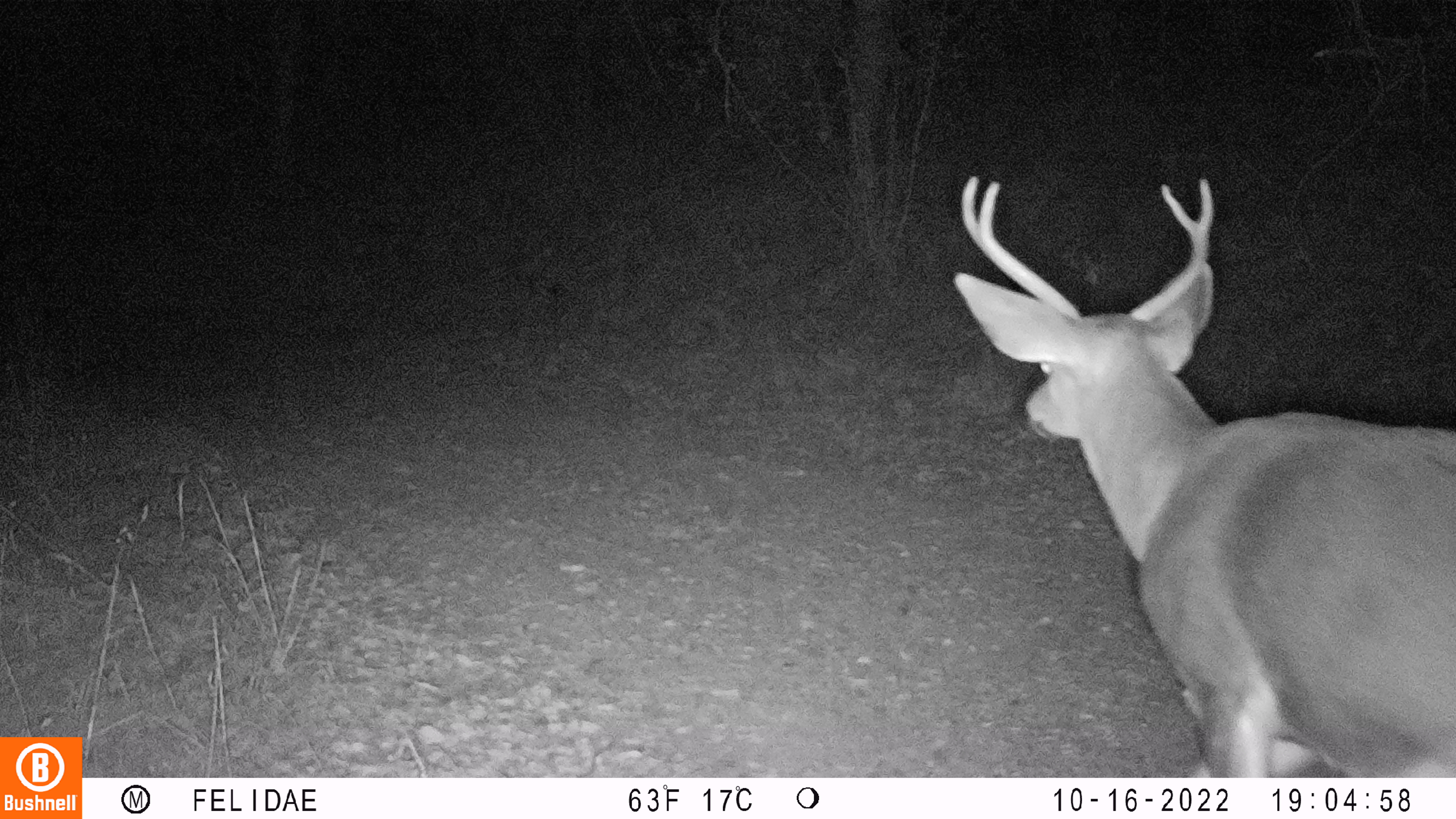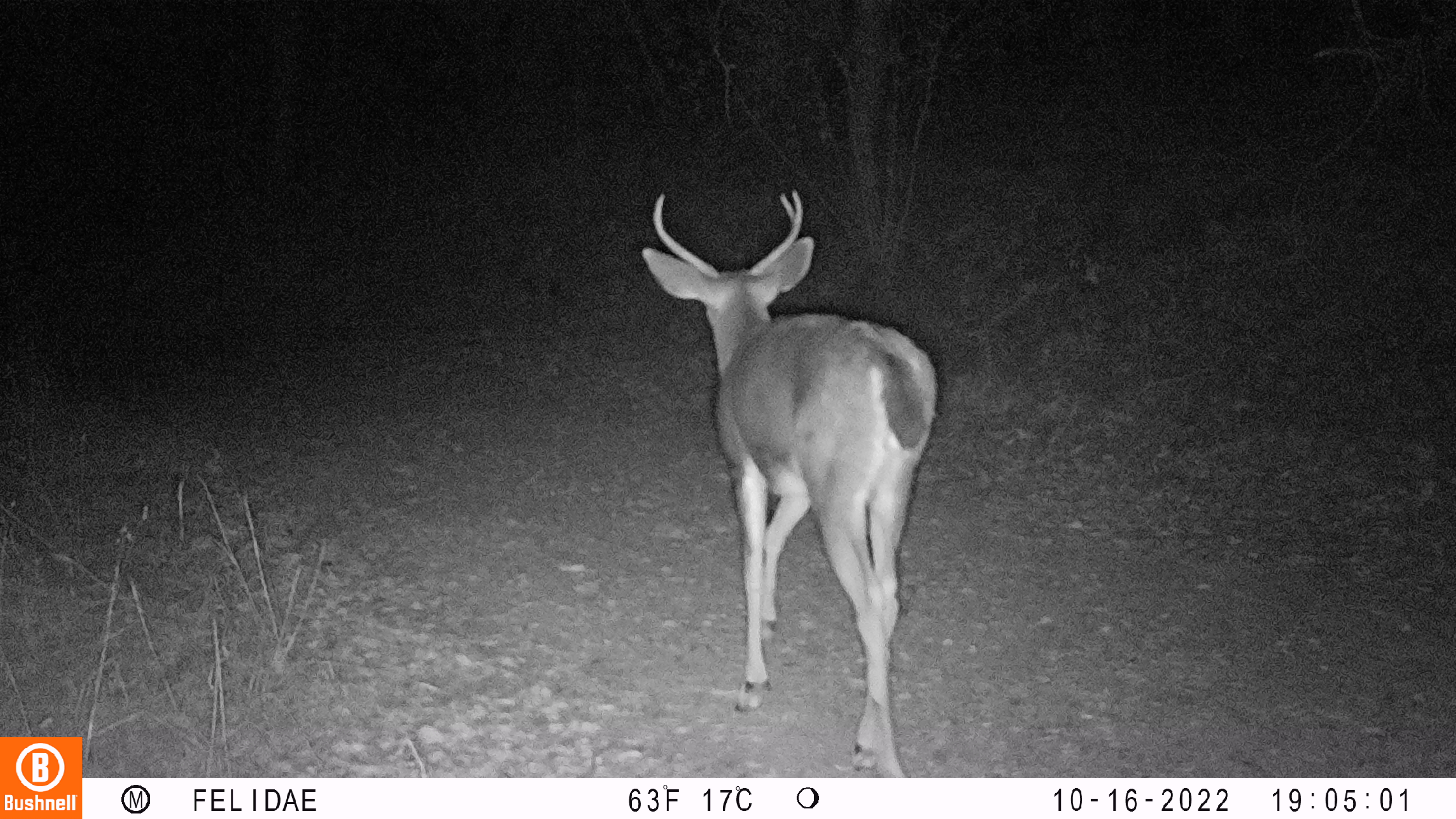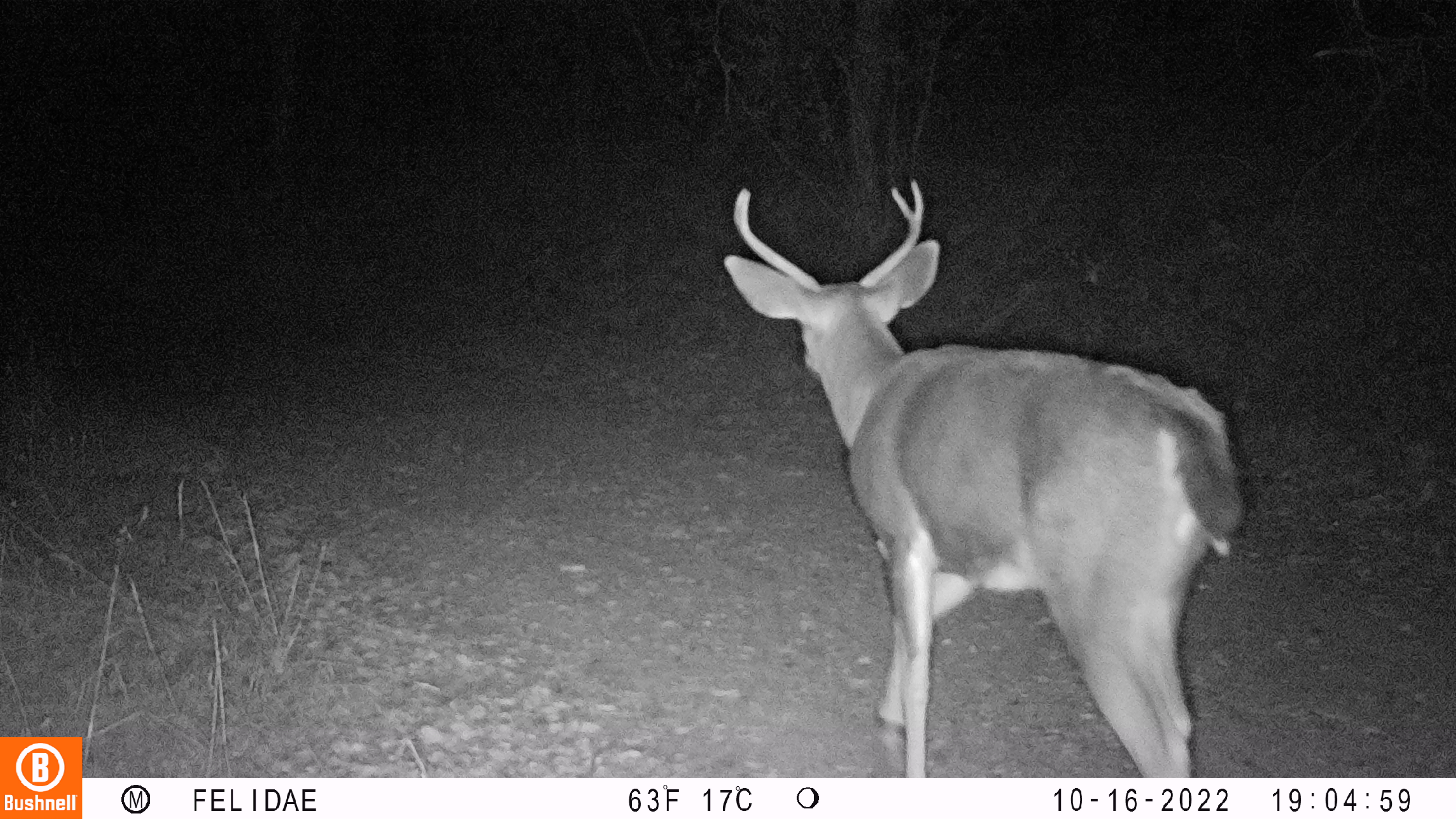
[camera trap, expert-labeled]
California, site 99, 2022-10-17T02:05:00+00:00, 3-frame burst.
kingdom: Animalia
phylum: Chordata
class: Mammalia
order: Artiodactyla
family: Cervidae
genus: Odocoileus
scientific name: Odocoileus hemionus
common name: mule deer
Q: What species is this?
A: Mule deer (Odocoileus hemionus).